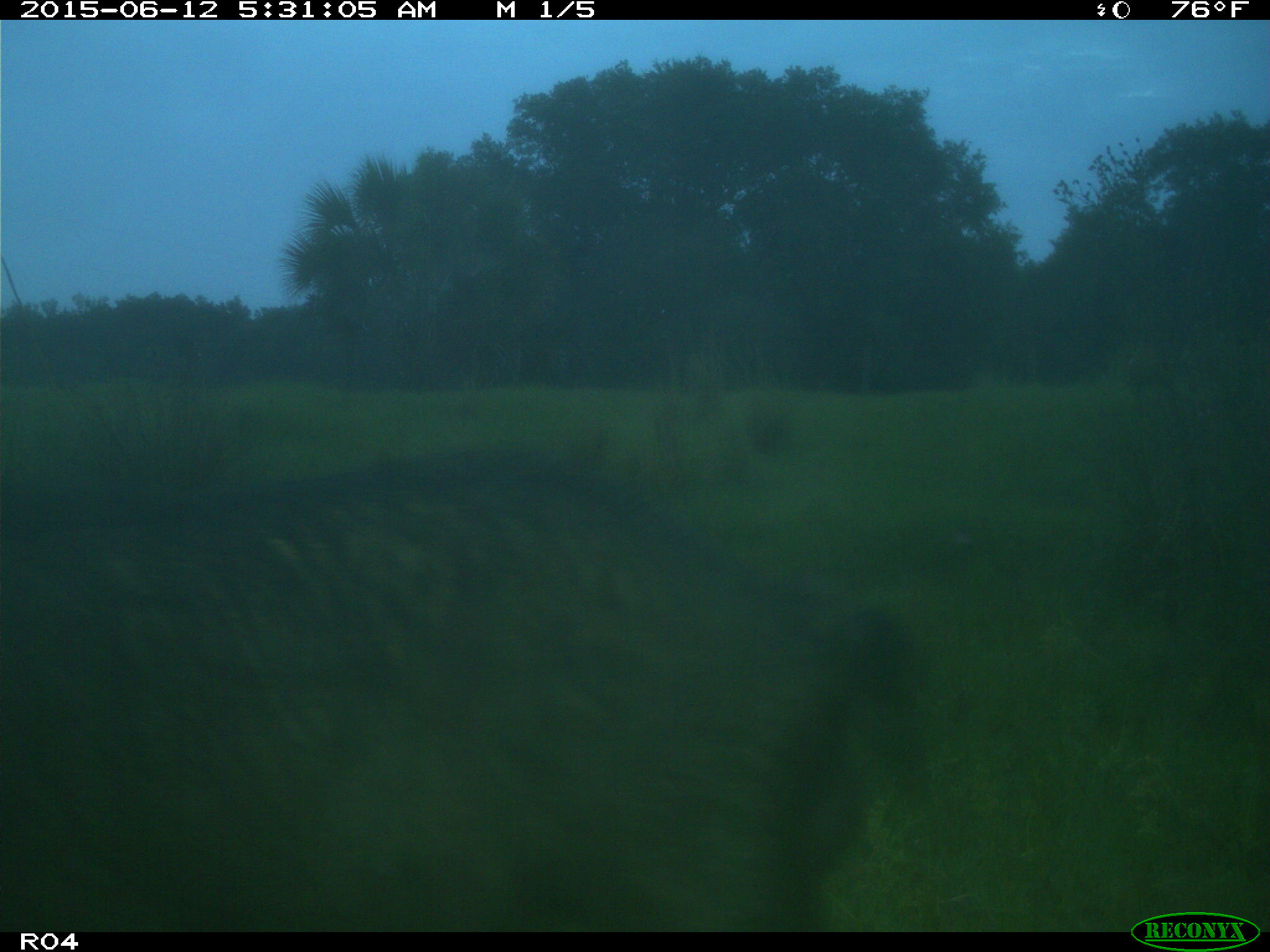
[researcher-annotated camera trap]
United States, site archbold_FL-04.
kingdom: Animalia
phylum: Chordata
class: Mammalia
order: Artiodactyla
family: Suidae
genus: Sus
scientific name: Sus scrofa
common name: wild boar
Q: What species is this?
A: Sus scrofa (wild boar).